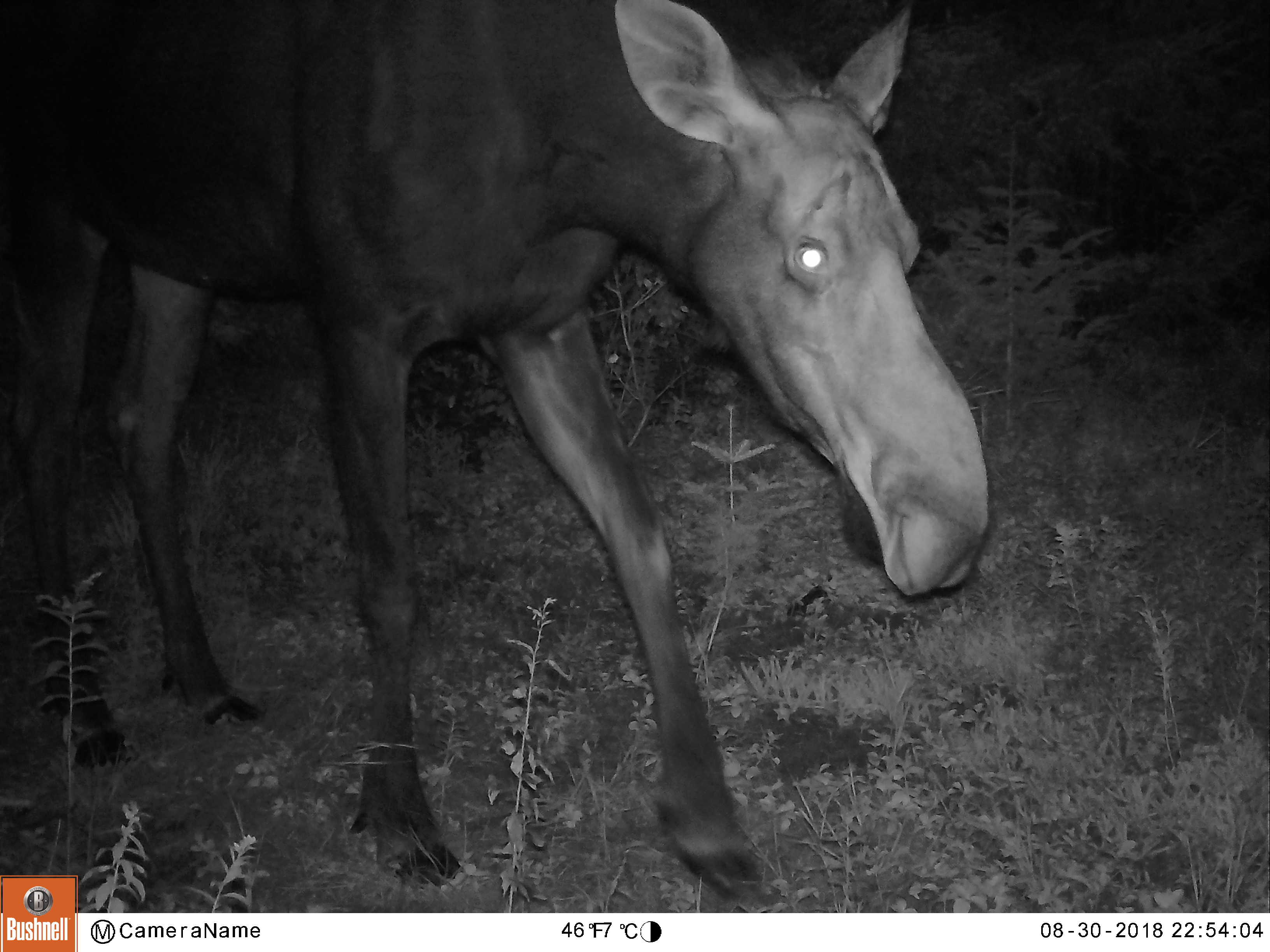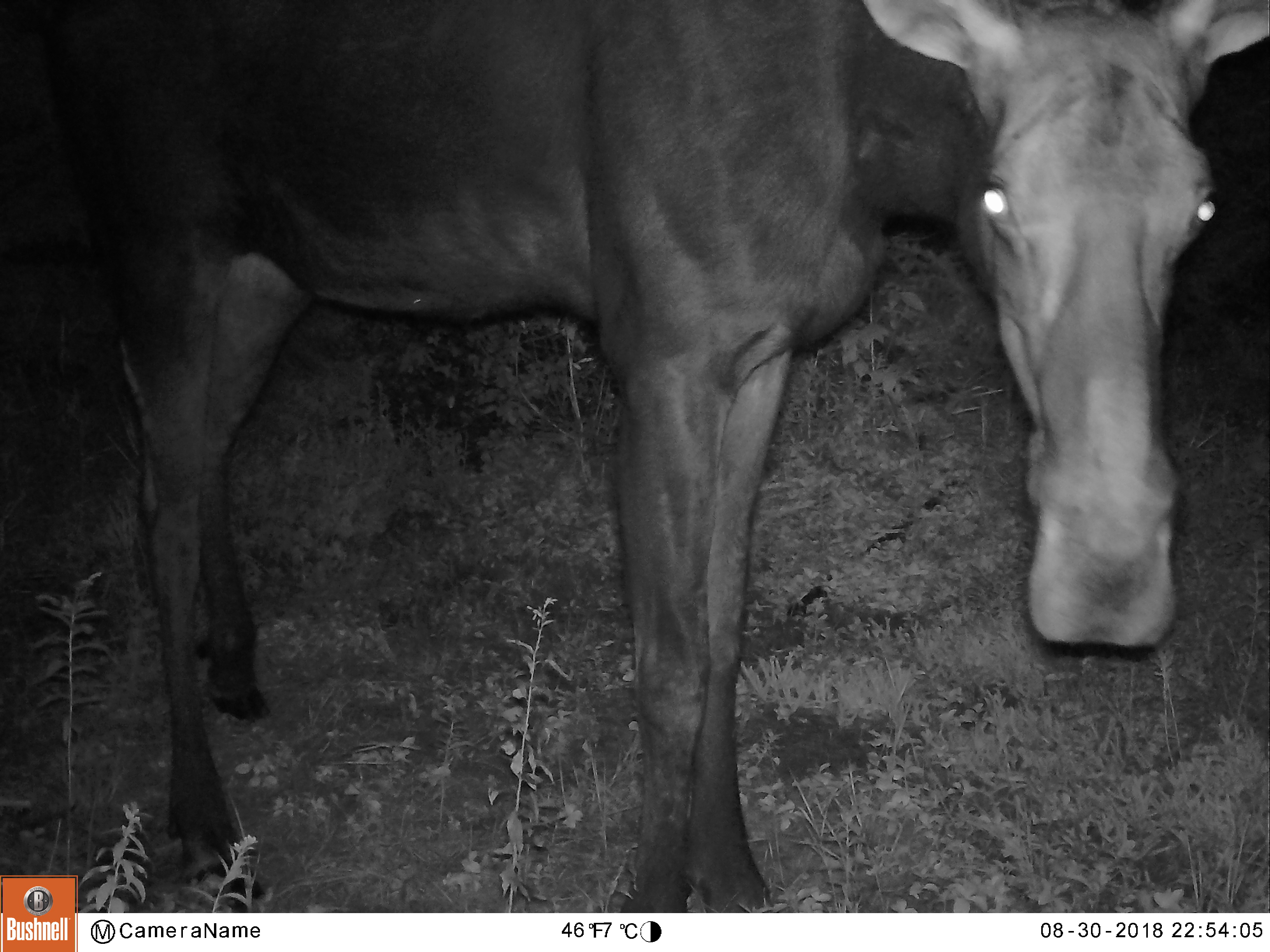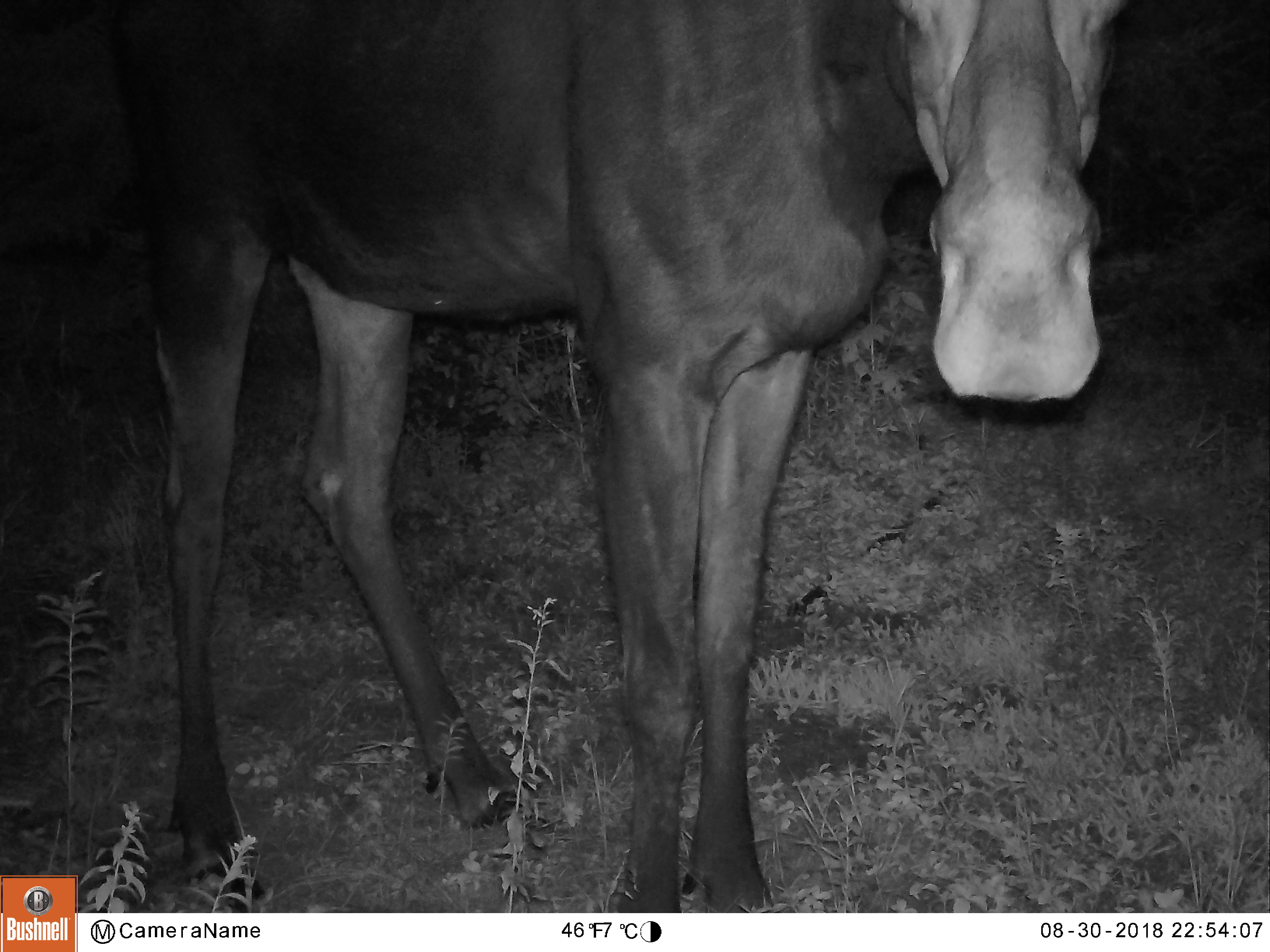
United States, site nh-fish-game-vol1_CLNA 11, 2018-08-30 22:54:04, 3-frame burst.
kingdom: Animalia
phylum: Chordata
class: Mammalia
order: Artiodactyla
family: Cervidae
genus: Alces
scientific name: Alces alces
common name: moose